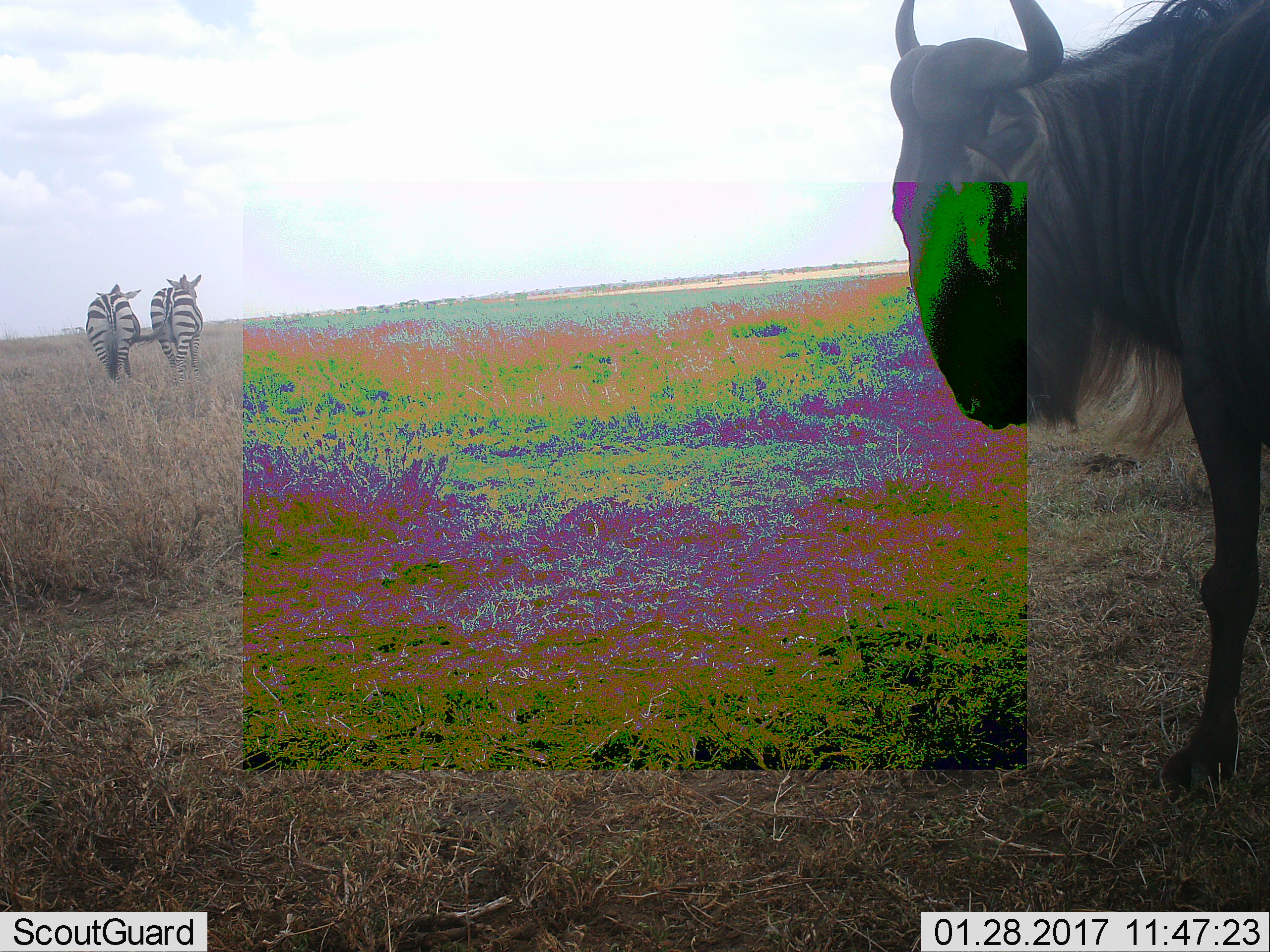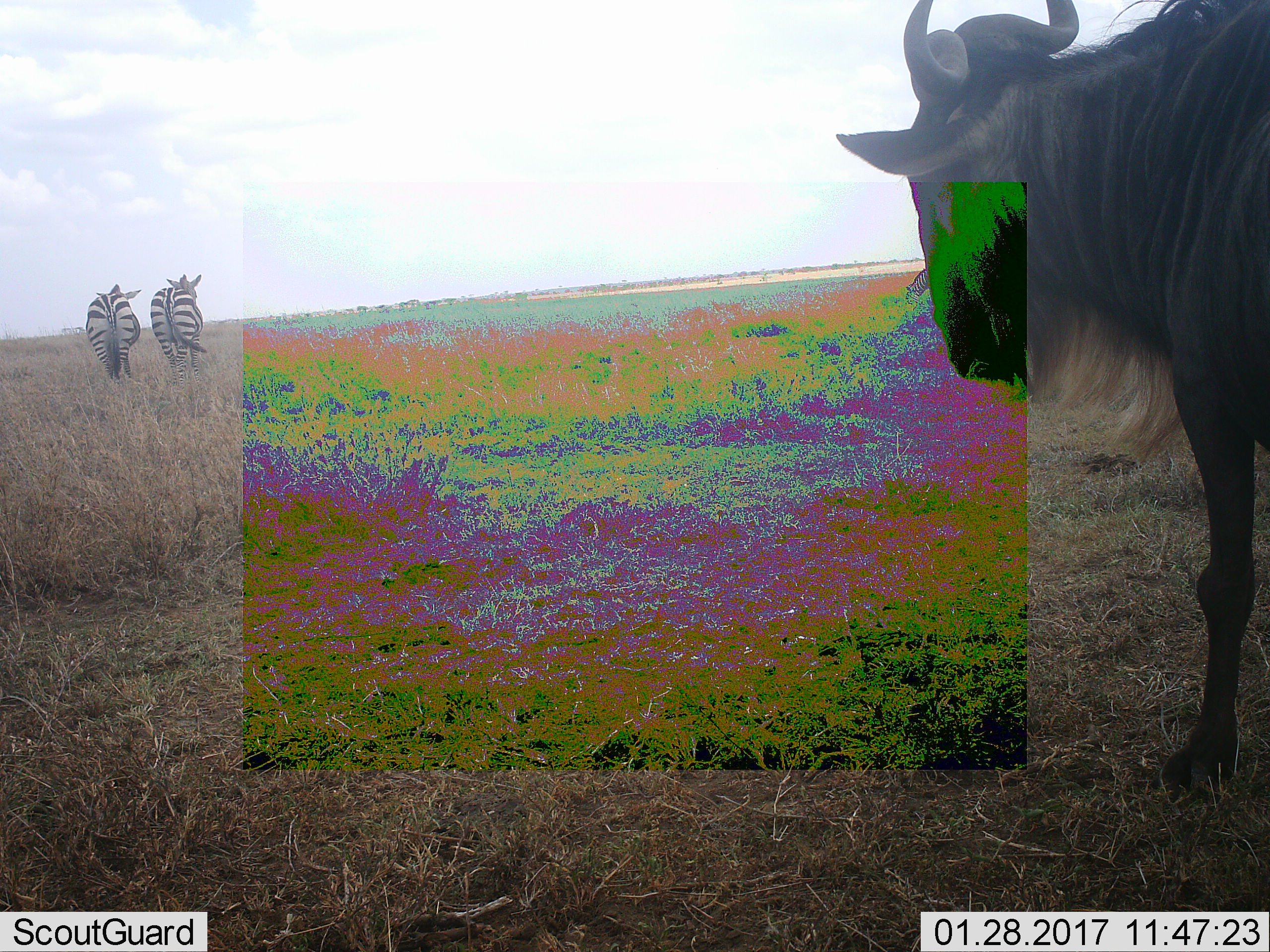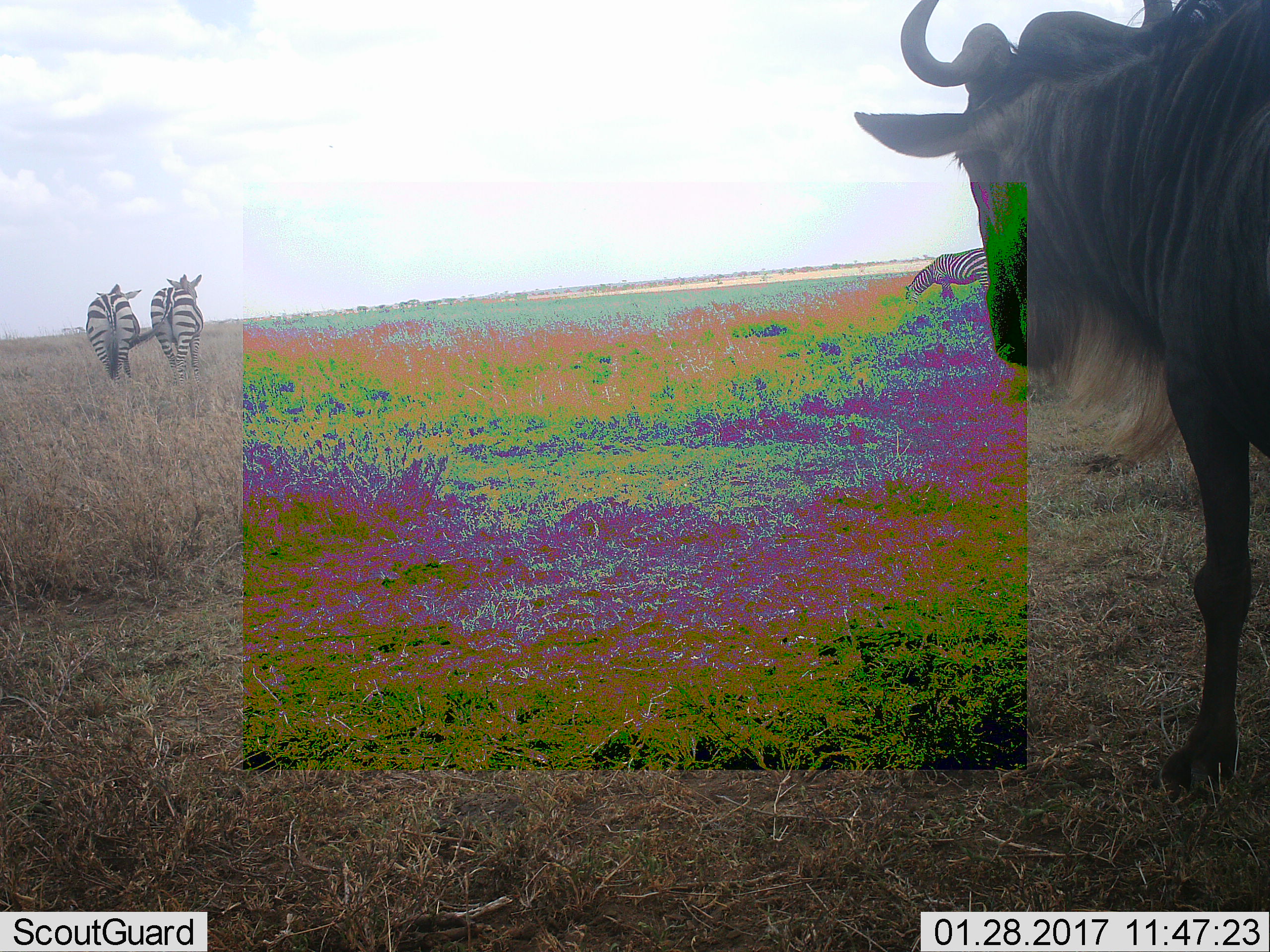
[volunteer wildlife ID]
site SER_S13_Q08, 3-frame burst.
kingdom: Animalia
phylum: Chordata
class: Mammalia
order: Artiodactyla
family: Bovidae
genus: Connochaetes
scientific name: Connochaetes taurinus taurinus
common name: blue wildebeest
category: wildebeestblue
Wildebeestblue (blue wildebeest) (Connochaetes taurinus taurinus), count 1. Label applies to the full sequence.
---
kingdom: Animalia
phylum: Chordata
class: Mammalia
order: Perissodactyla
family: Equidae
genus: Equus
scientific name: Equus quagga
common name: plains zebra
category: zebraplains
Zebraplains (plains zebra) (Equus quagga), count 2. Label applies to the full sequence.